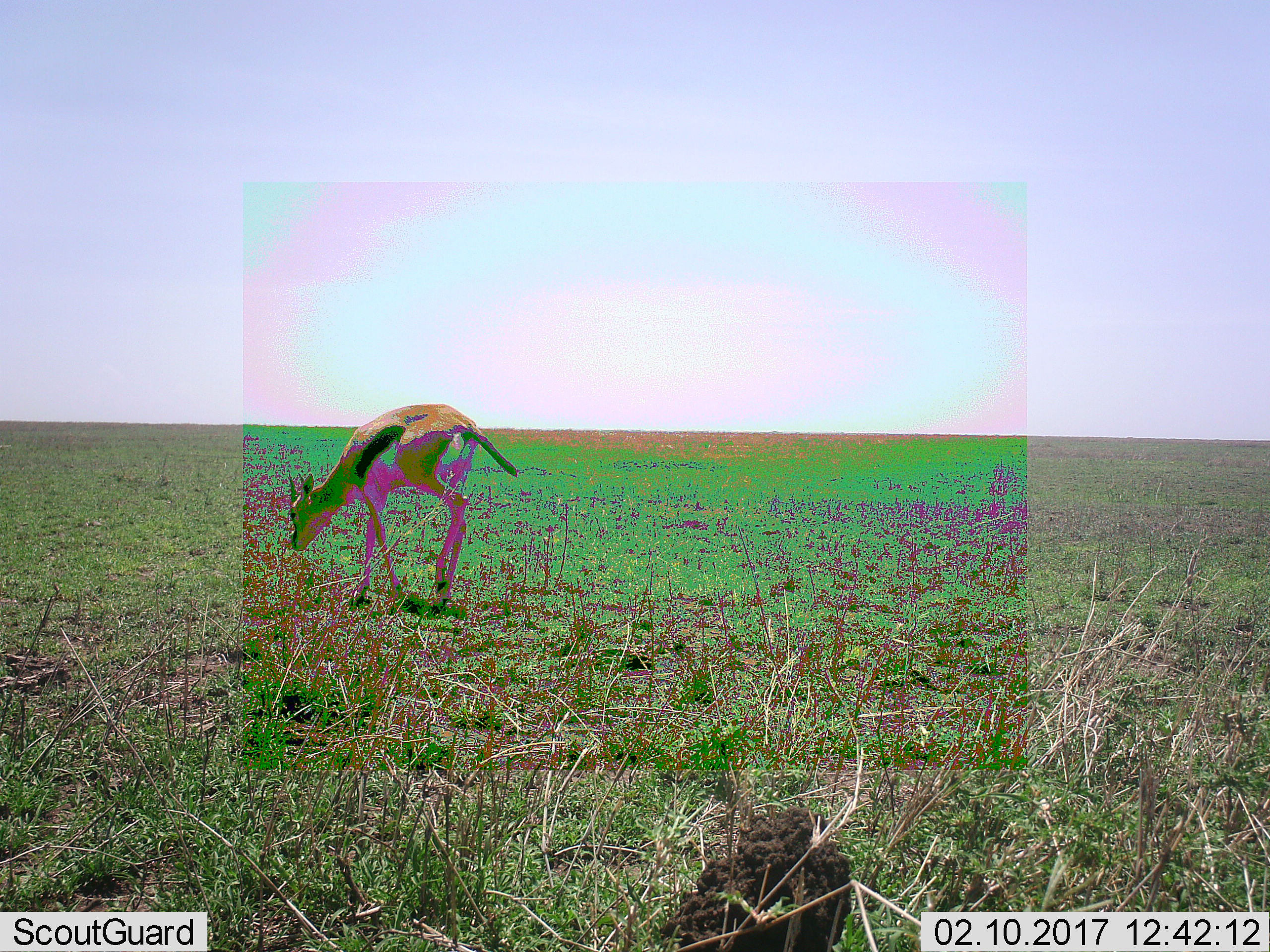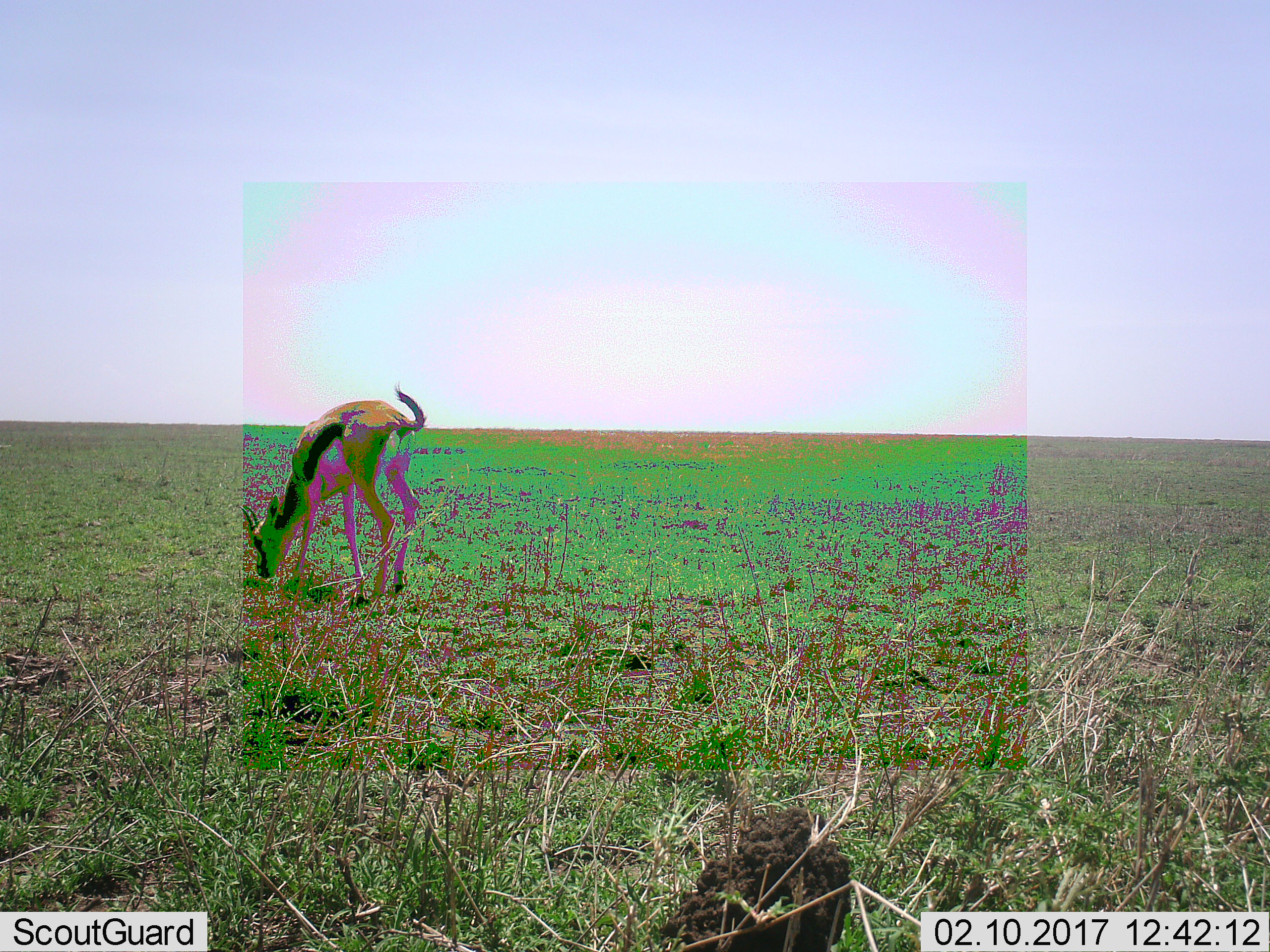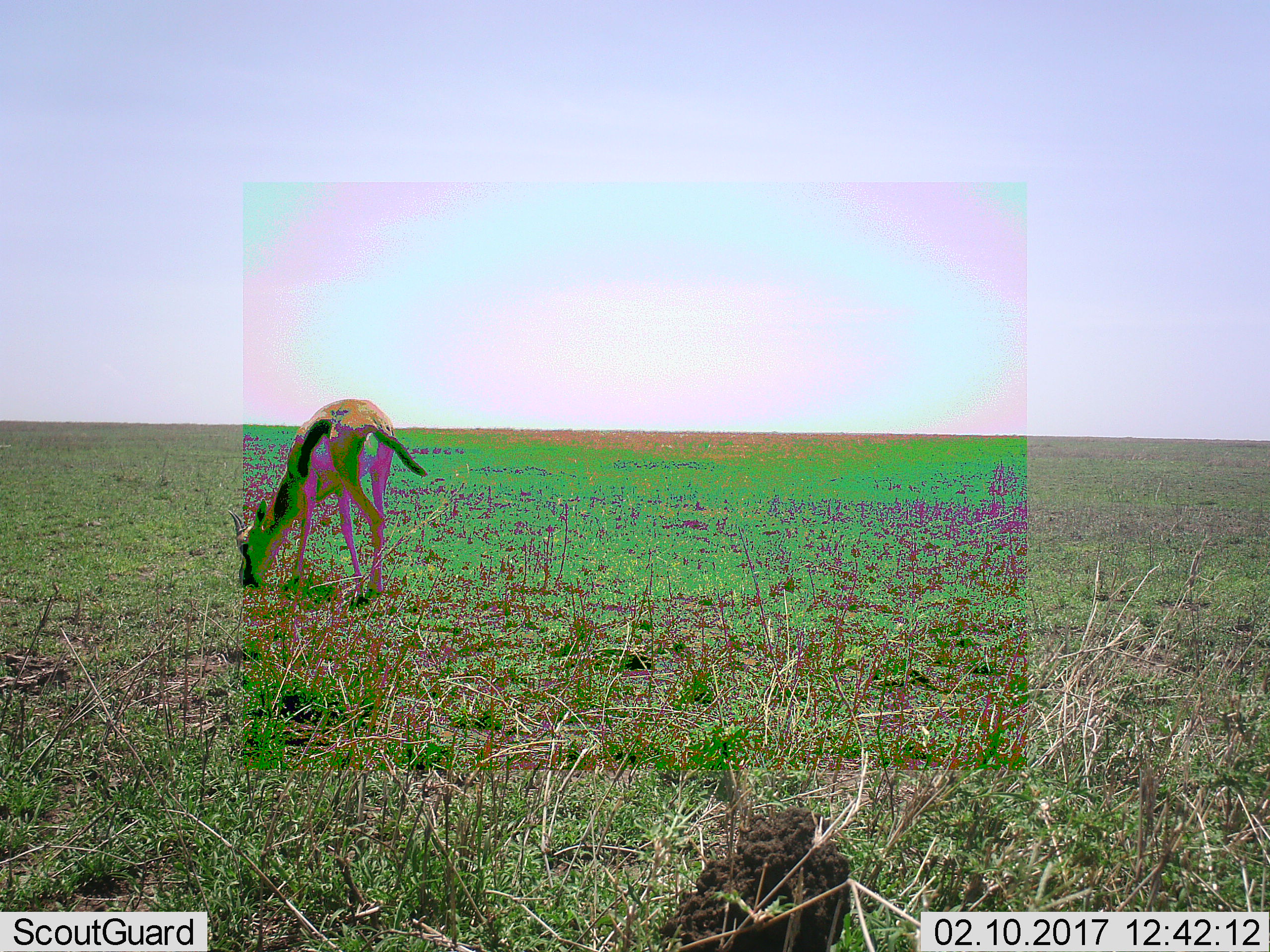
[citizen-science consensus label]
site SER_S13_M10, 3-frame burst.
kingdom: Animalia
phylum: Chordata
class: Mammalia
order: Artiodactyla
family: Bovidae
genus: Eudorcas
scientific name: Eudorcas thomsonii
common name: thomson's gazelle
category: gazellethomsons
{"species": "gazellethomsons (thomson's gazelle) (Eudorcas thomsonii)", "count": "1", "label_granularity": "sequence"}